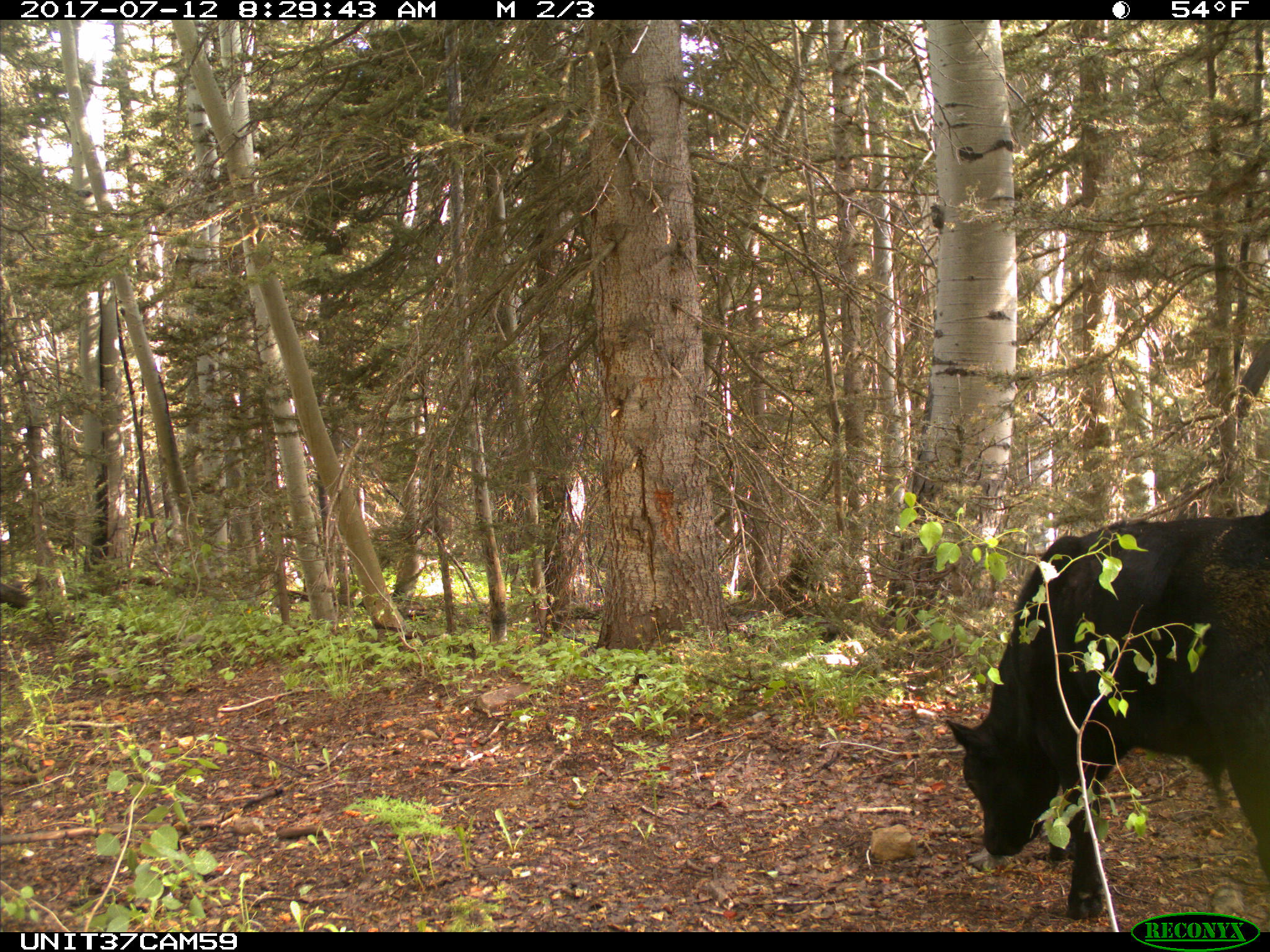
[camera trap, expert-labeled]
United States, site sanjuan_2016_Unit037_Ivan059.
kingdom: Animalia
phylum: Chordata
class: Mammalia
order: Artiodactyla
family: Bovidae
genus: Bos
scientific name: Bos taurus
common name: domestic cow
Bos taurus (domestic cow).